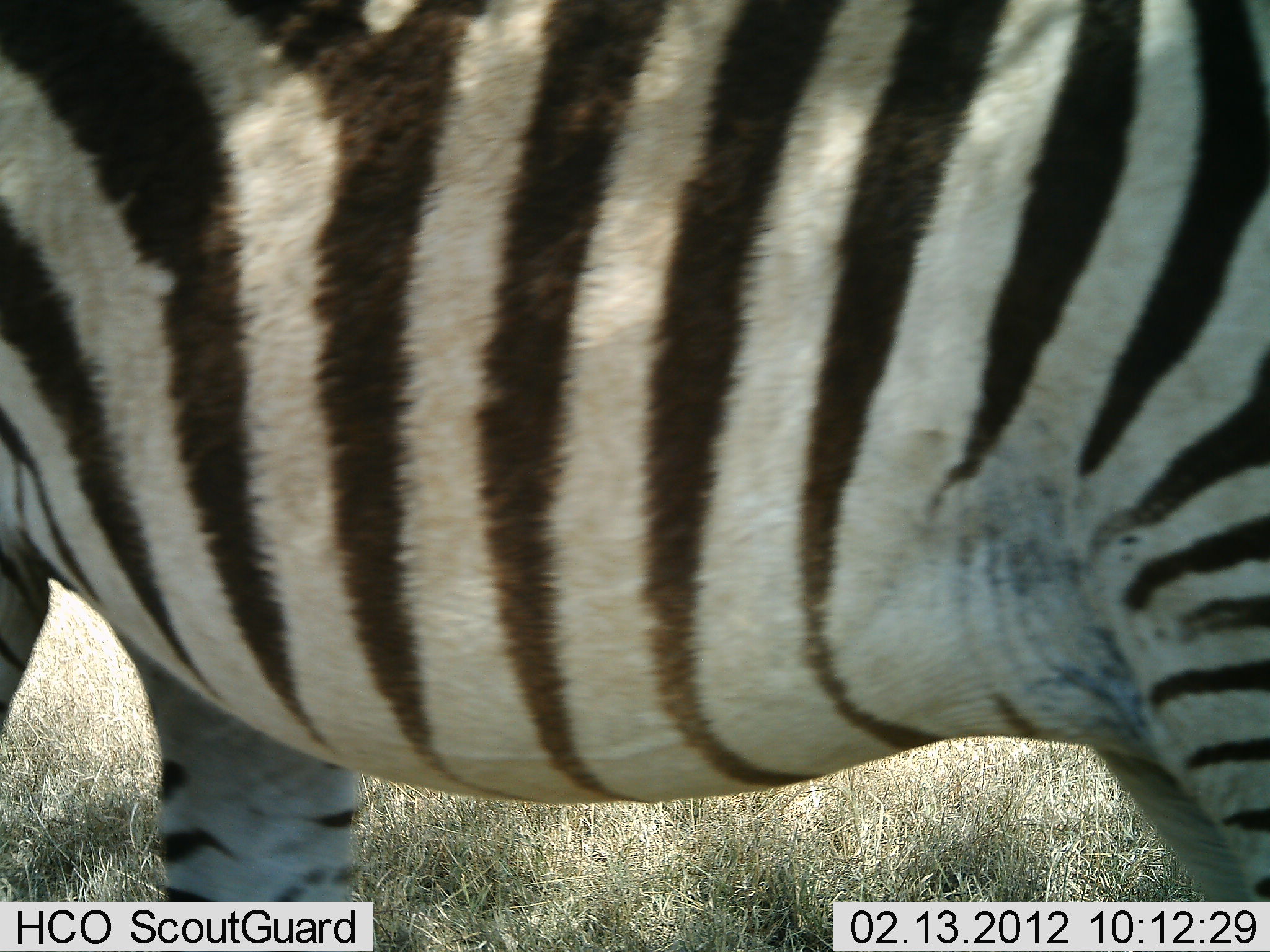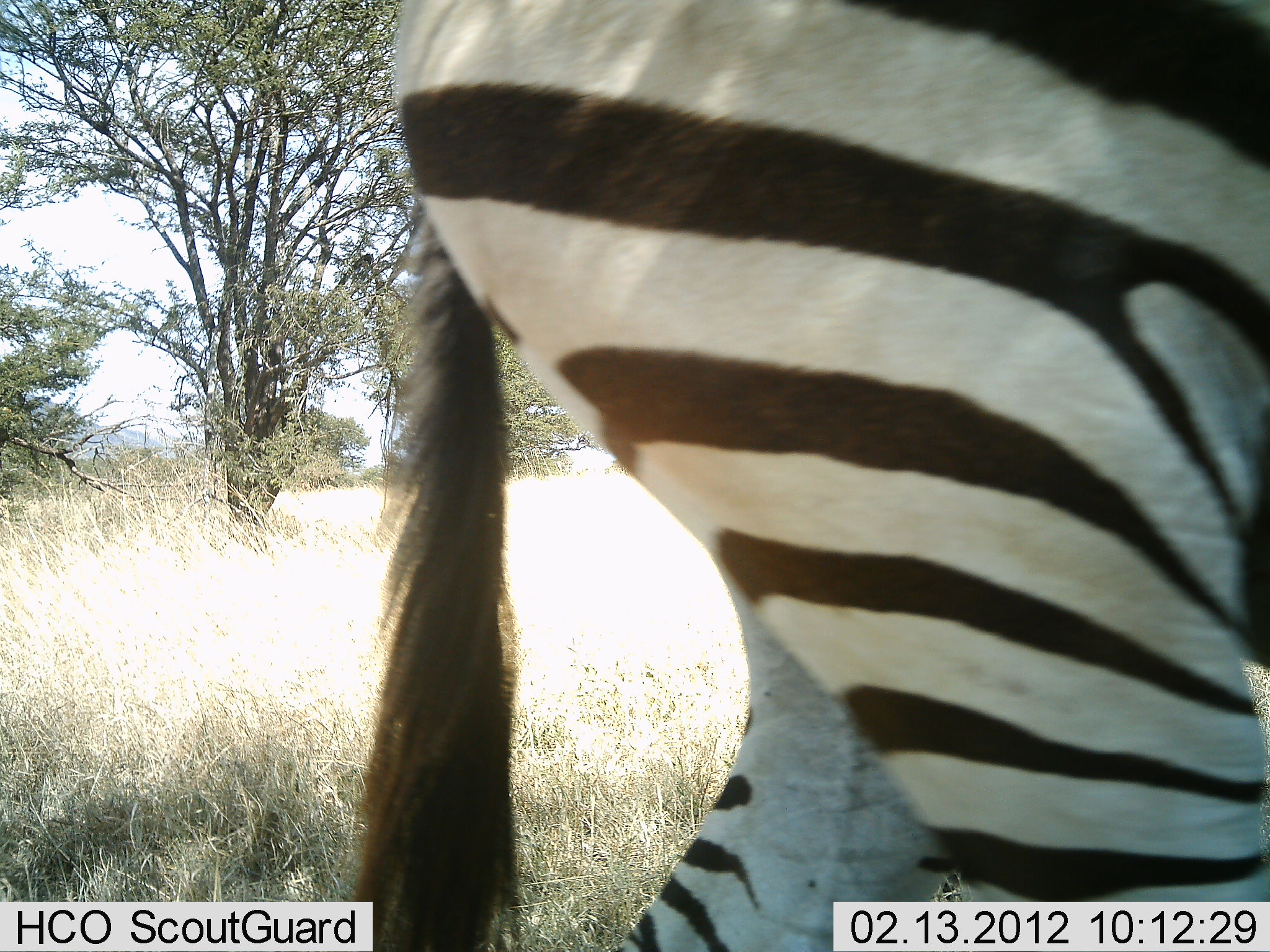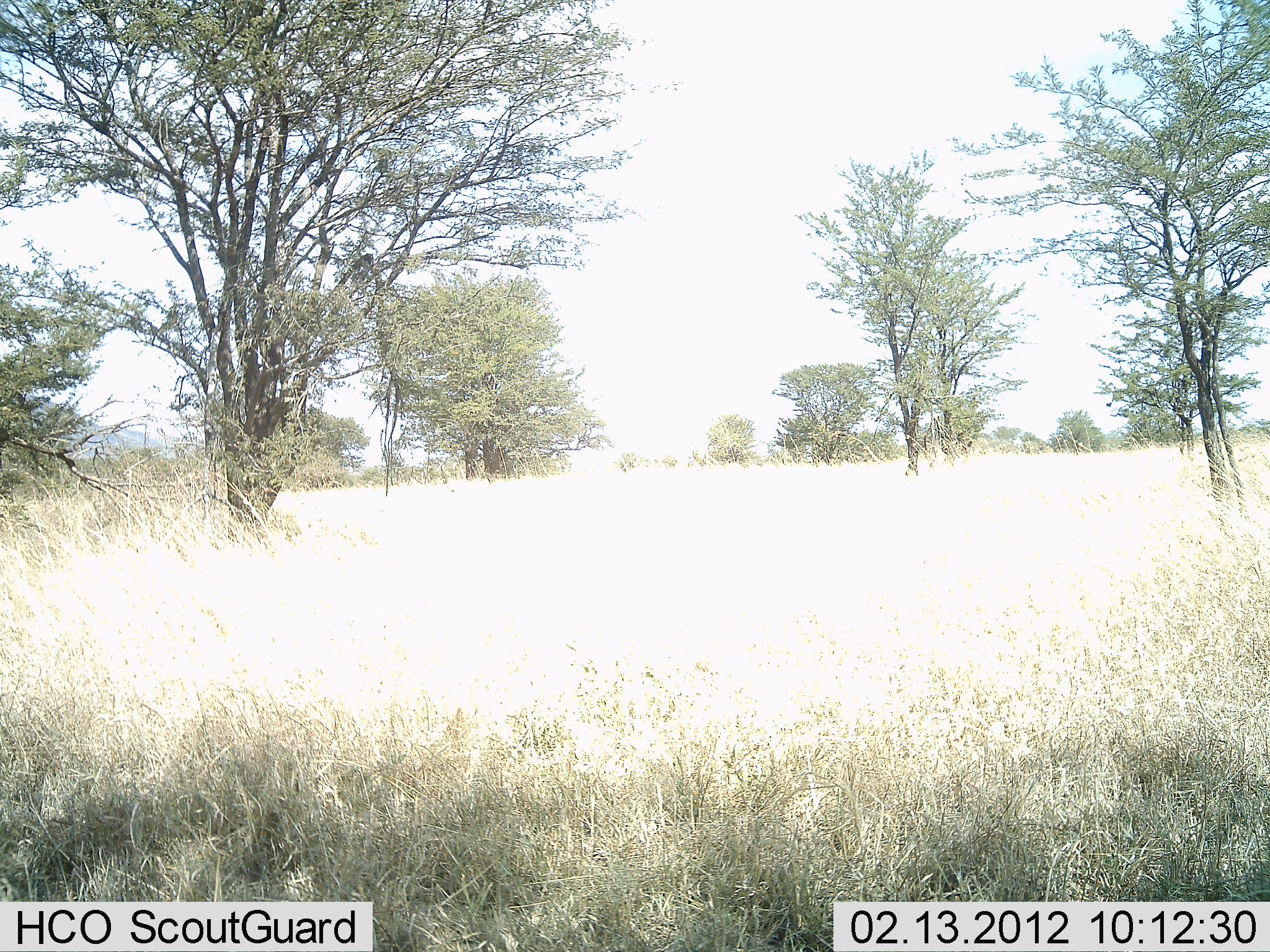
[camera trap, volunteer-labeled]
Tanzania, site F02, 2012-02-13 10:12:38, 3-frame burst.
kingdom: Animalia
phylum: Chordata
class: Mammalia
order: Perissodactyla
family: Equidae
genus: Equus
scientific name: Equus quagga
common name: plains zebra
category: zebra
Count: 1.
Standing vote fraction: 0%.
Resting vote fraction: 0%.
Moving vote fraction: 100%.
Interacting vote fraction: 0%.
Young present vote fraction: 0%.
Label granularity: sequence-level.